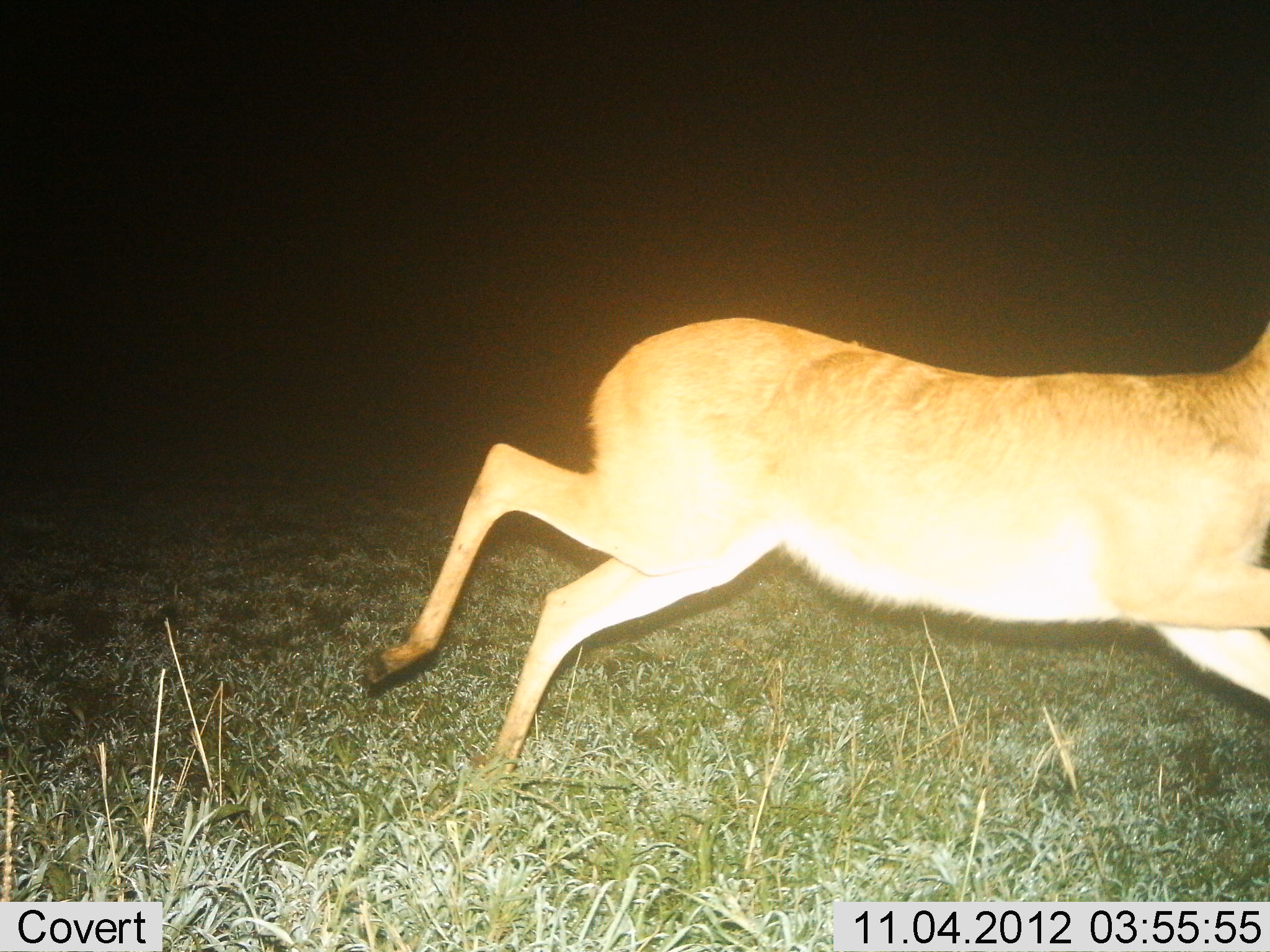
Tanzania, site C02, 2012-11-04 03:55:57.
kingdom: Animalia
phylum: Chordata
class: Mammalia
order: Artiodactyla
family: Bovidae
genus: Redunca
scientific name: Redunca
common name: reedbuck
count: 1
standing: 0%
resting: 0%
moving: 100%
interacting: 0%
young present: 0%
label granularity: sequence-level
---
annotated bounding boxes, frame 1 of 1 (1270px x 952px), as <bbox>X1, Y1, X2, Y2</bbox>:
animal: <bbox>361, 315, 1270, 781</bbox>